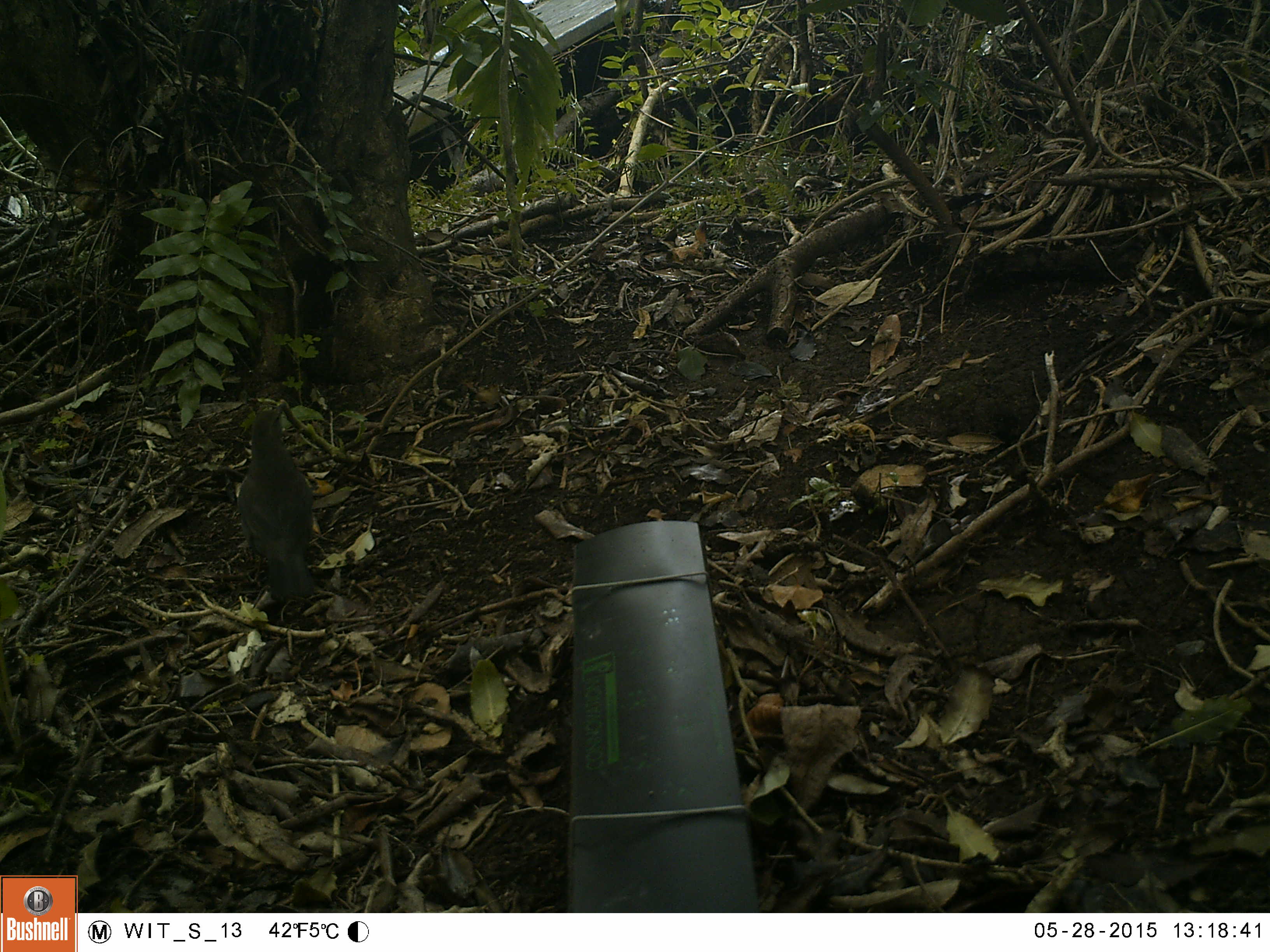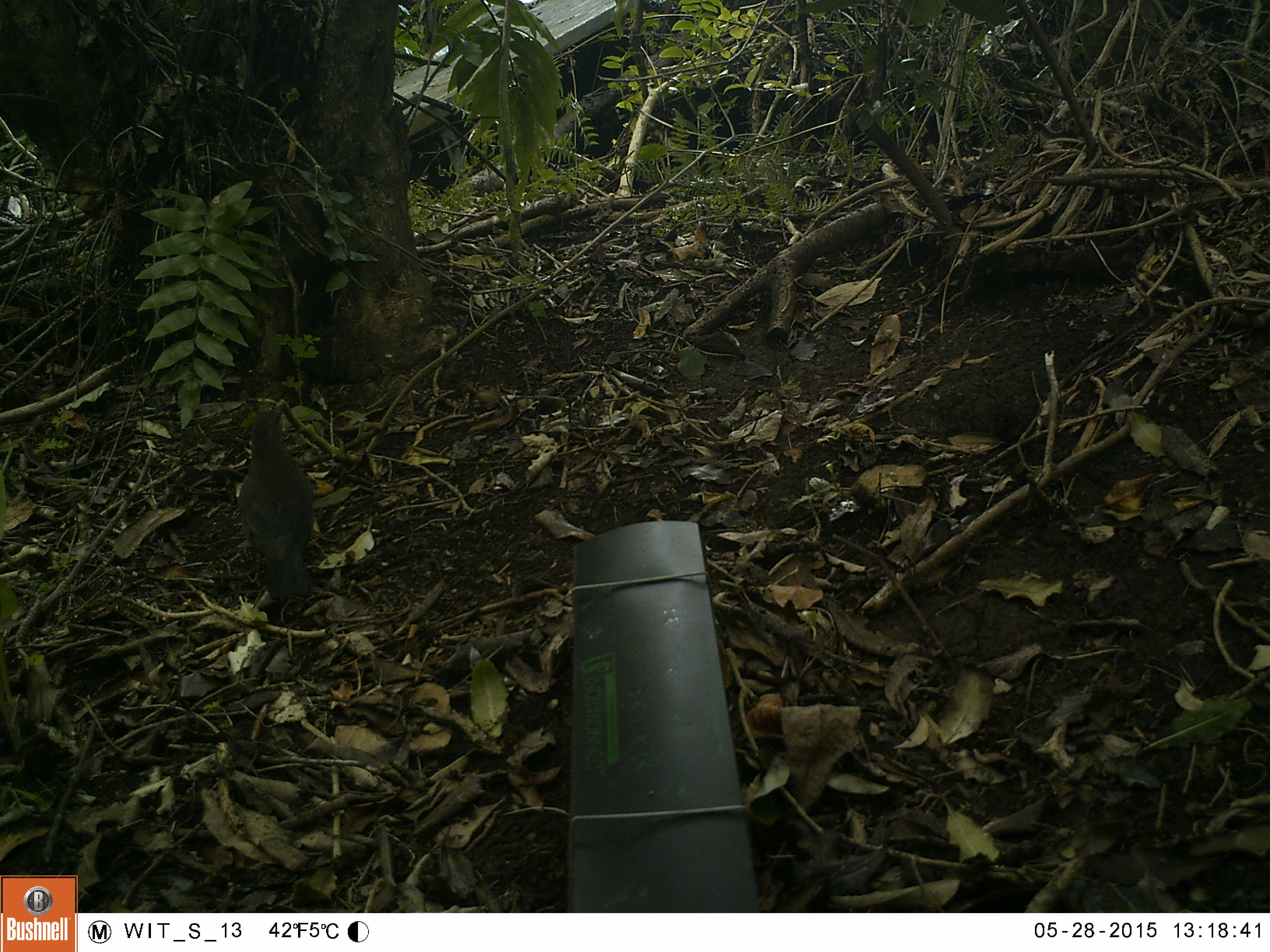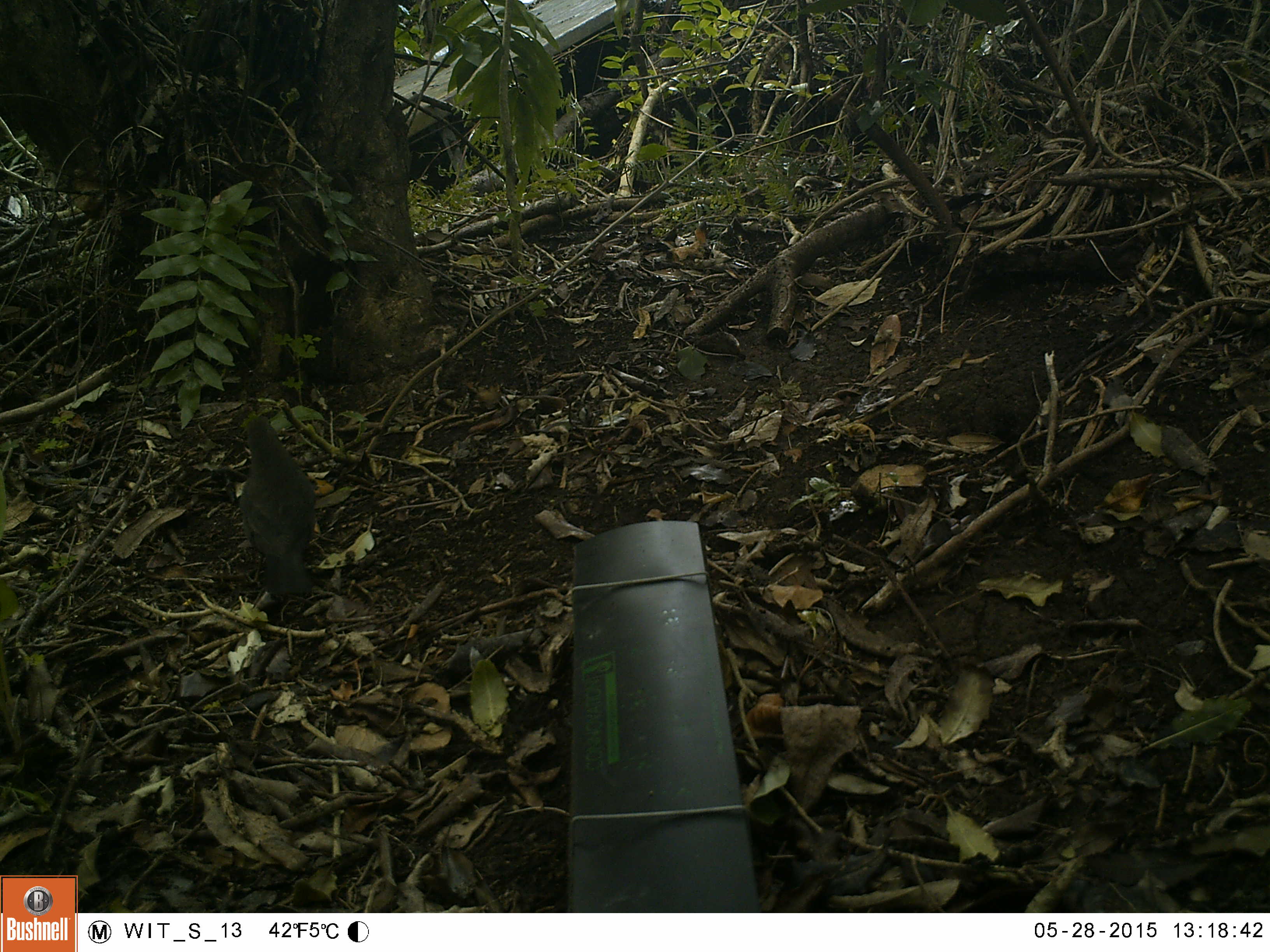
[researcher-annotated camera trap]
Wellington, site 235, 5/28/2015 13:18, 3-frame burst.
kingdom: Animalia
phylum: Chordata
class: Aves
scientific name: Aves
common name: bird